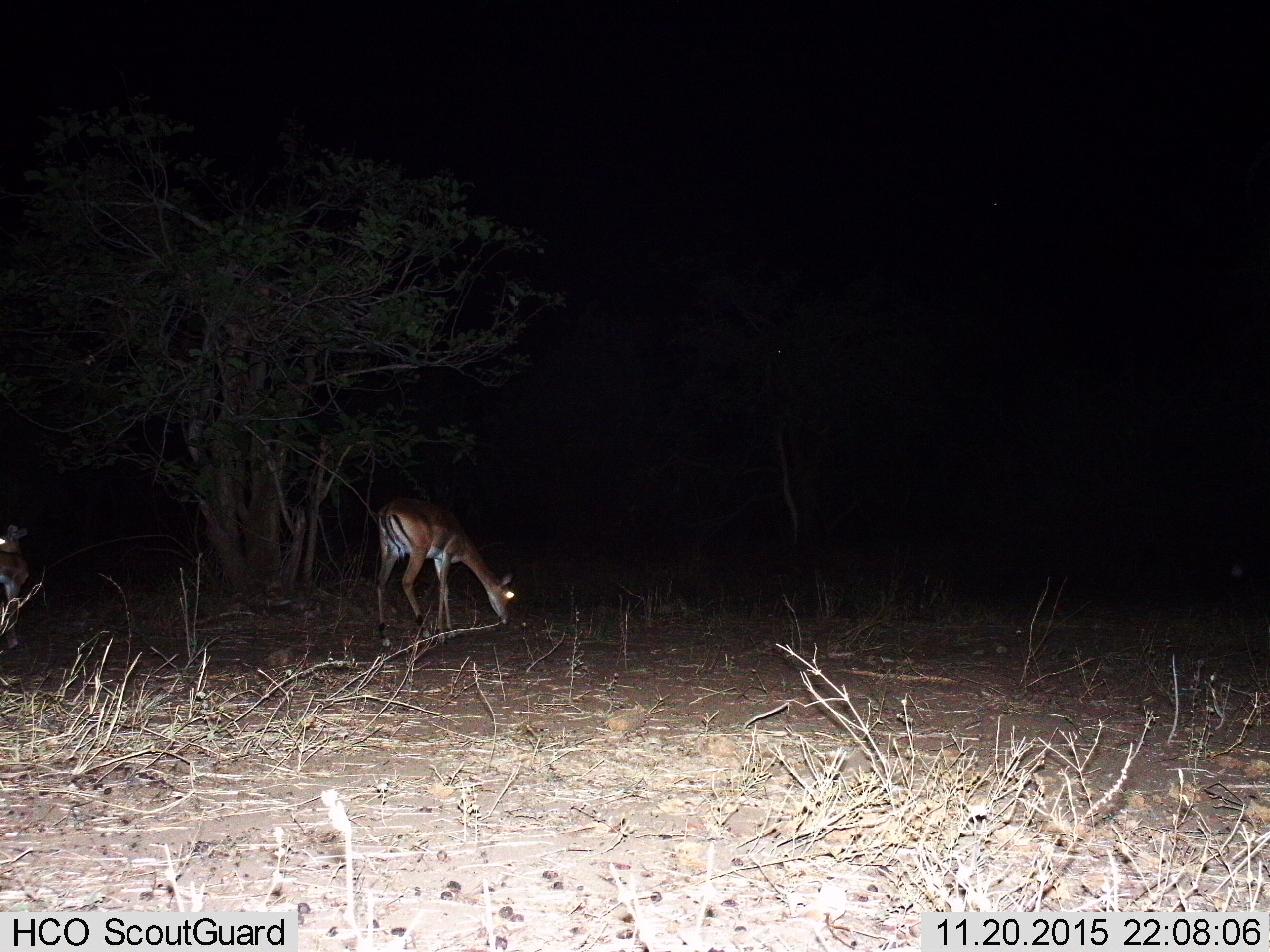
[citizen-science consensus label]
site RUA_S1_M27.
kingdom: Animalia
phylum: Chordata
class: Mammalia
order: Artiodactyla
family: Bovidae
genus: Aepyceros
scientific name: Aepyceros melampus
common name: impala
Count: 2.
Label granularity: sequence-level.